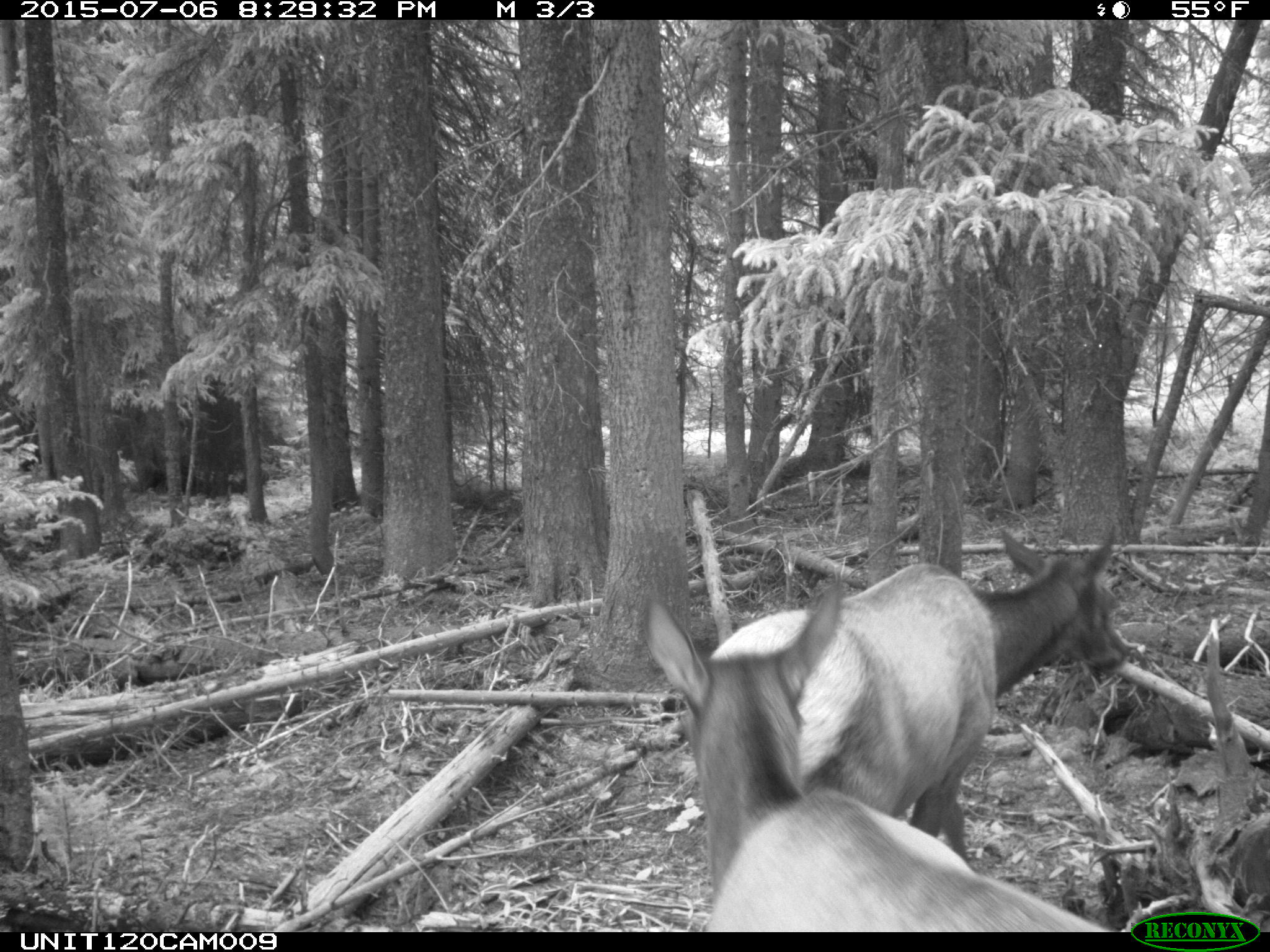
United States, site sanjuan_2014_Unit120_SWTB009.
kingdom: Animalia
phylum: Chordata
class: Mammalia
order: Artiodactyla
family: Cervidae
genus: Cervus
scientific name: Cervus elaphus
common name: red deer